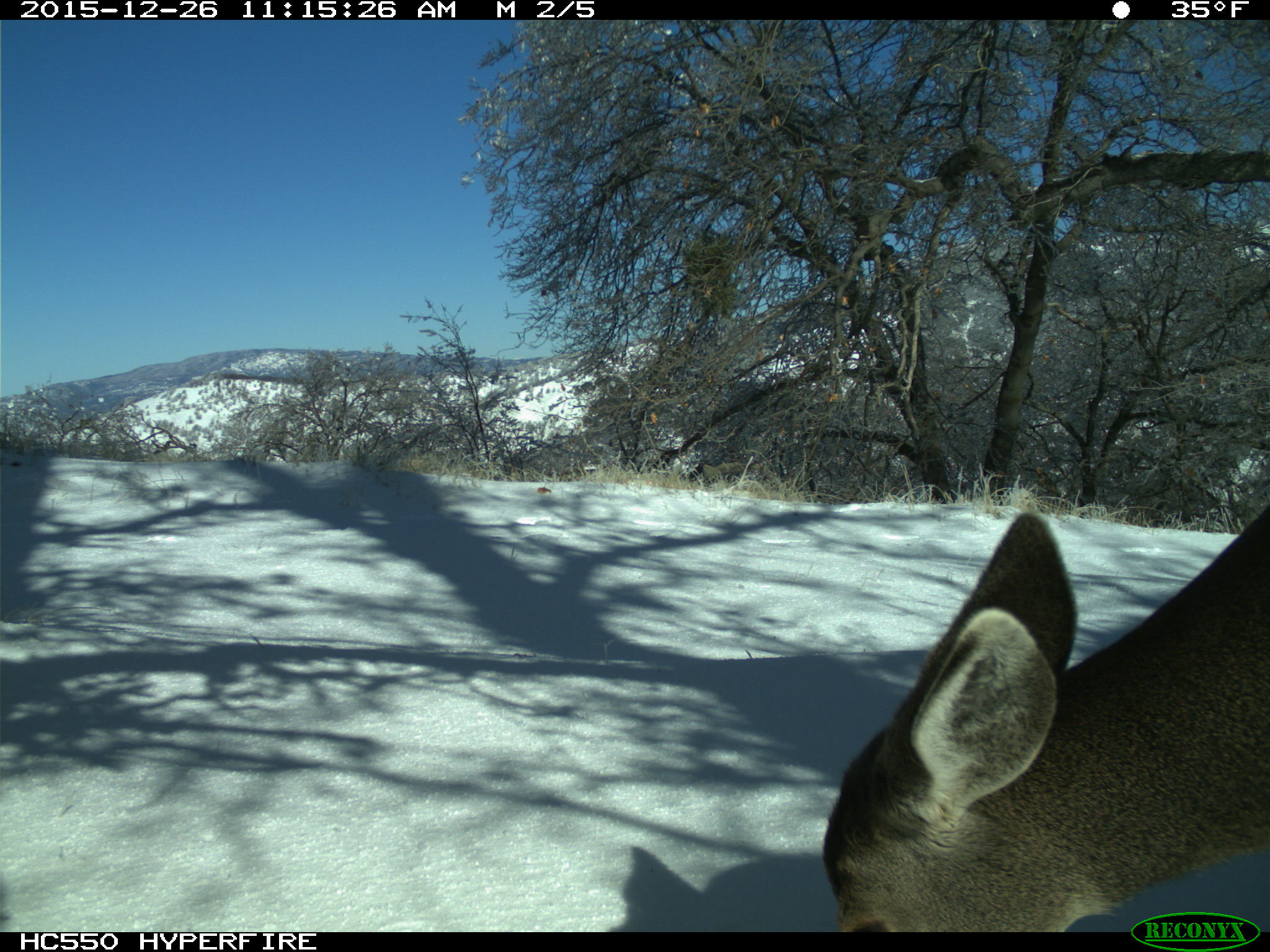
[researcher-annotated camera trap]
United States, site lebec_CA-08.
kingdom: Animalia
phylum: Chordata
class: Mammalia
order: Artiodactyla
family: Cervidae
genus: Odocoileus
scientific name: Odocoileus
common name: deer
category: unidentified deer